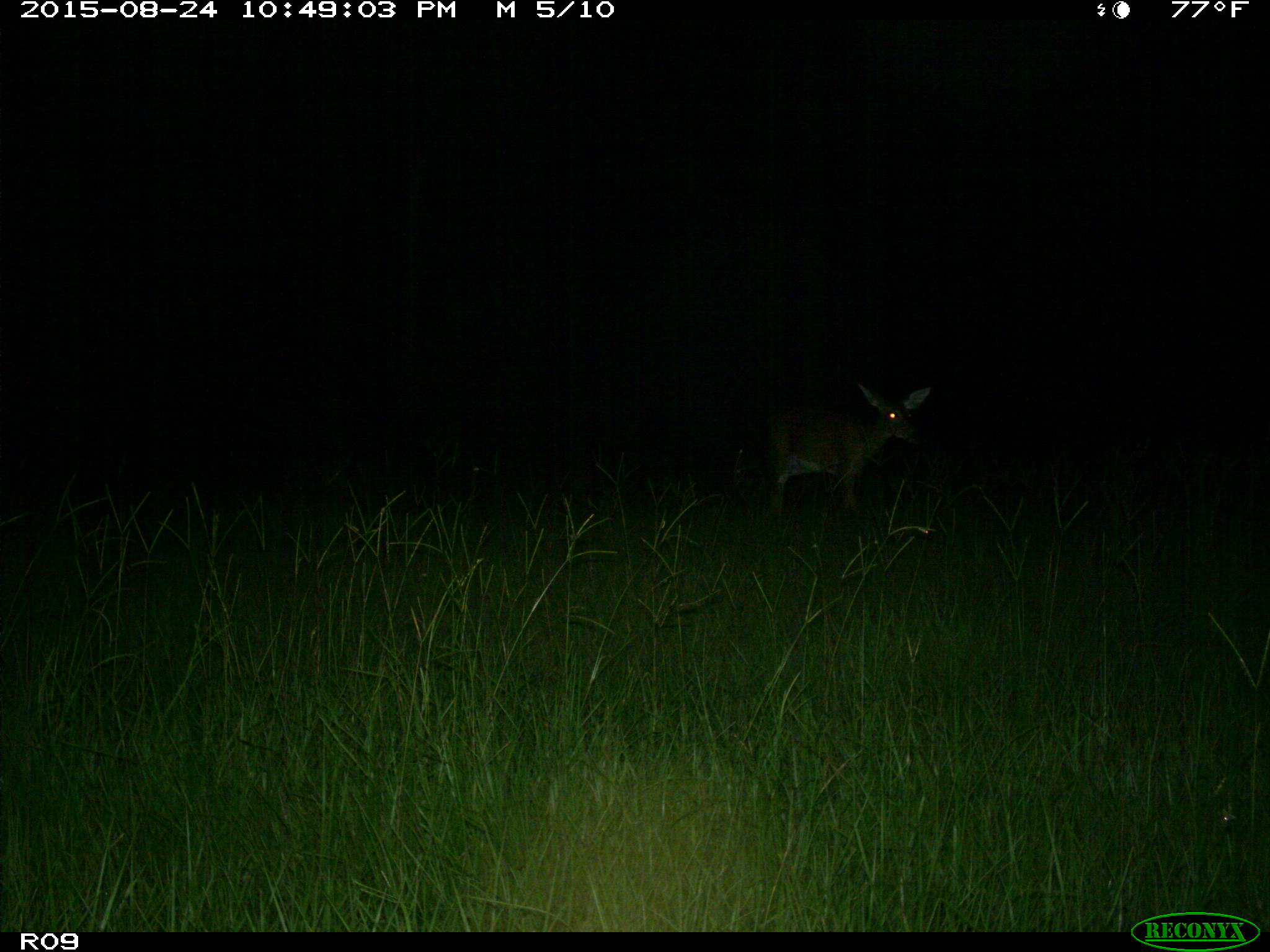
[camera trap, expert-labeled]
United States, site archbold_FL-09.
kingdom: Animalia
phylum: Chordata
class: Mammalia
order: Artiodactyla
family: Cervidae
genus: Odocoileus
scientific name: Odocoileus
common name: deer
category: unidentified deer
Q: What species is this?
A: Unidentified deer (deer) (Odocoileus).